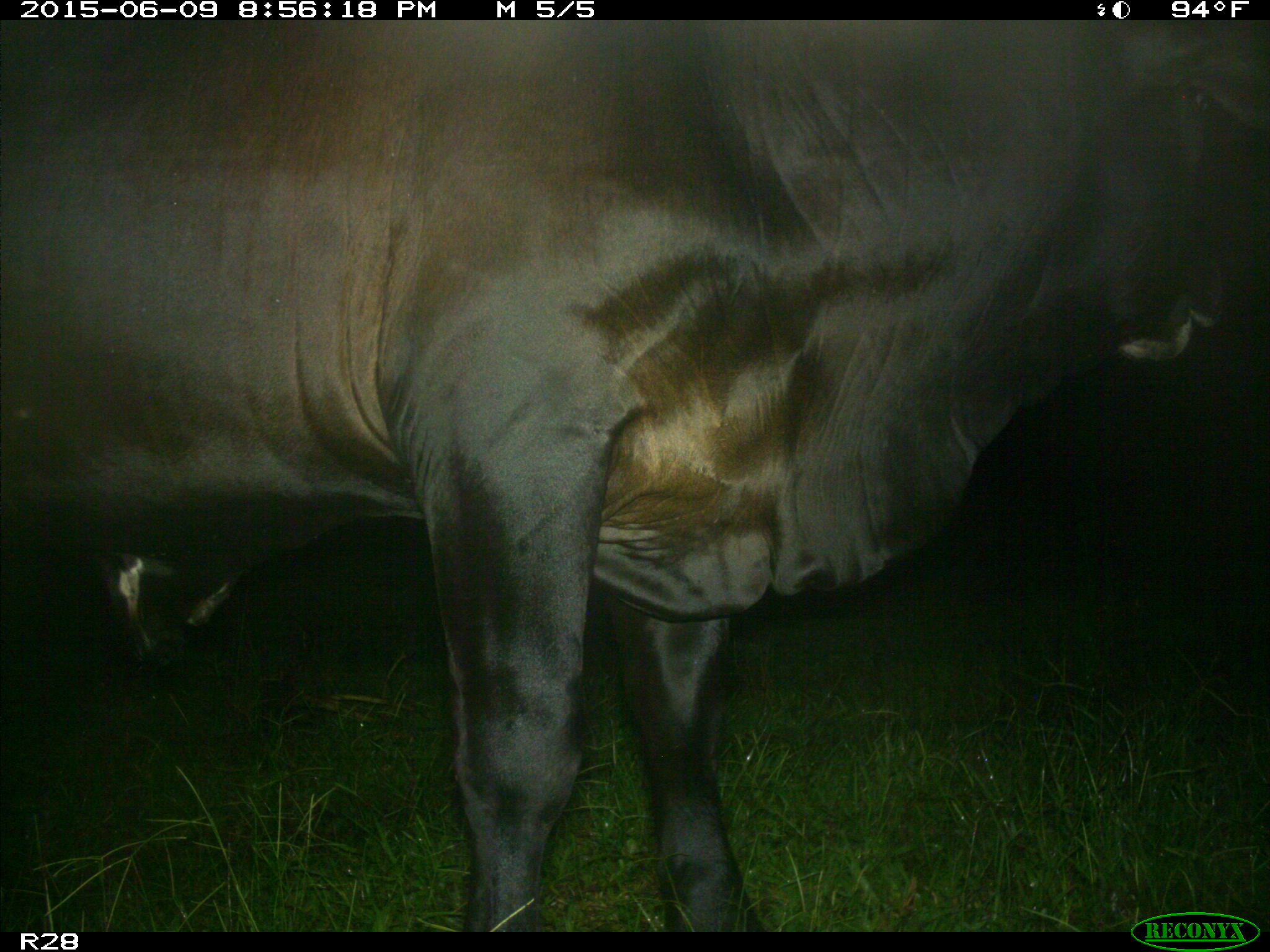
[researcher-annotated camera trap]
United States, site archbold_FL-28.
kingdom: Animalia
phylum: Chordata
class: Mammalia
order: Artiodactyla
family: Bovidae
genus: Bos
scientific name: Bos taurus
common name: domestic cow